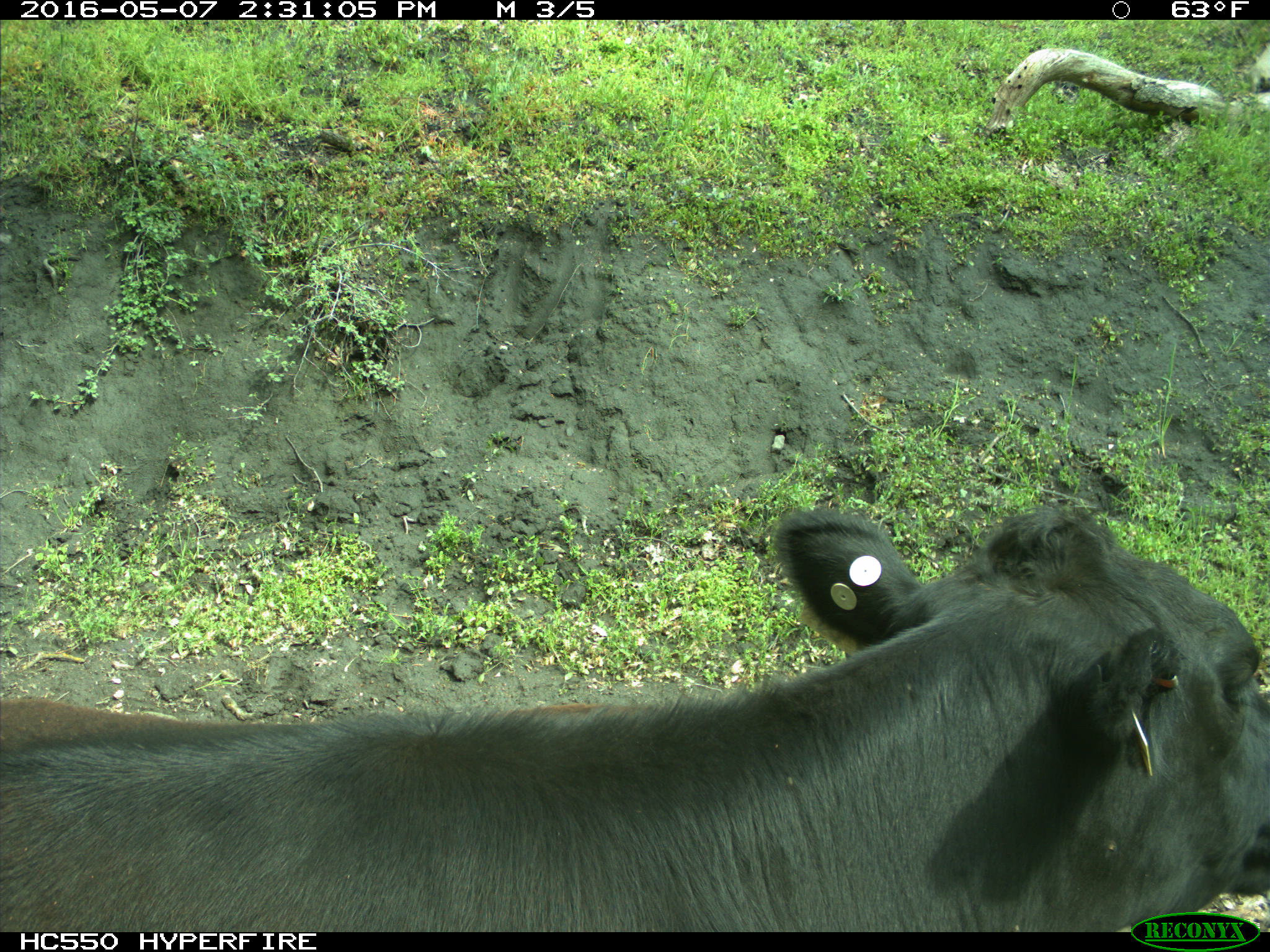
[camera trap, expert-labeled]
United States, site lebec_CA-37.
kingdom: Animalia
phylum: Chordata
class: Mammalia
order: Artiodactyla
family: Bovidae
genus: Bos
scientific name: Bos taurus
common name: domestic cow